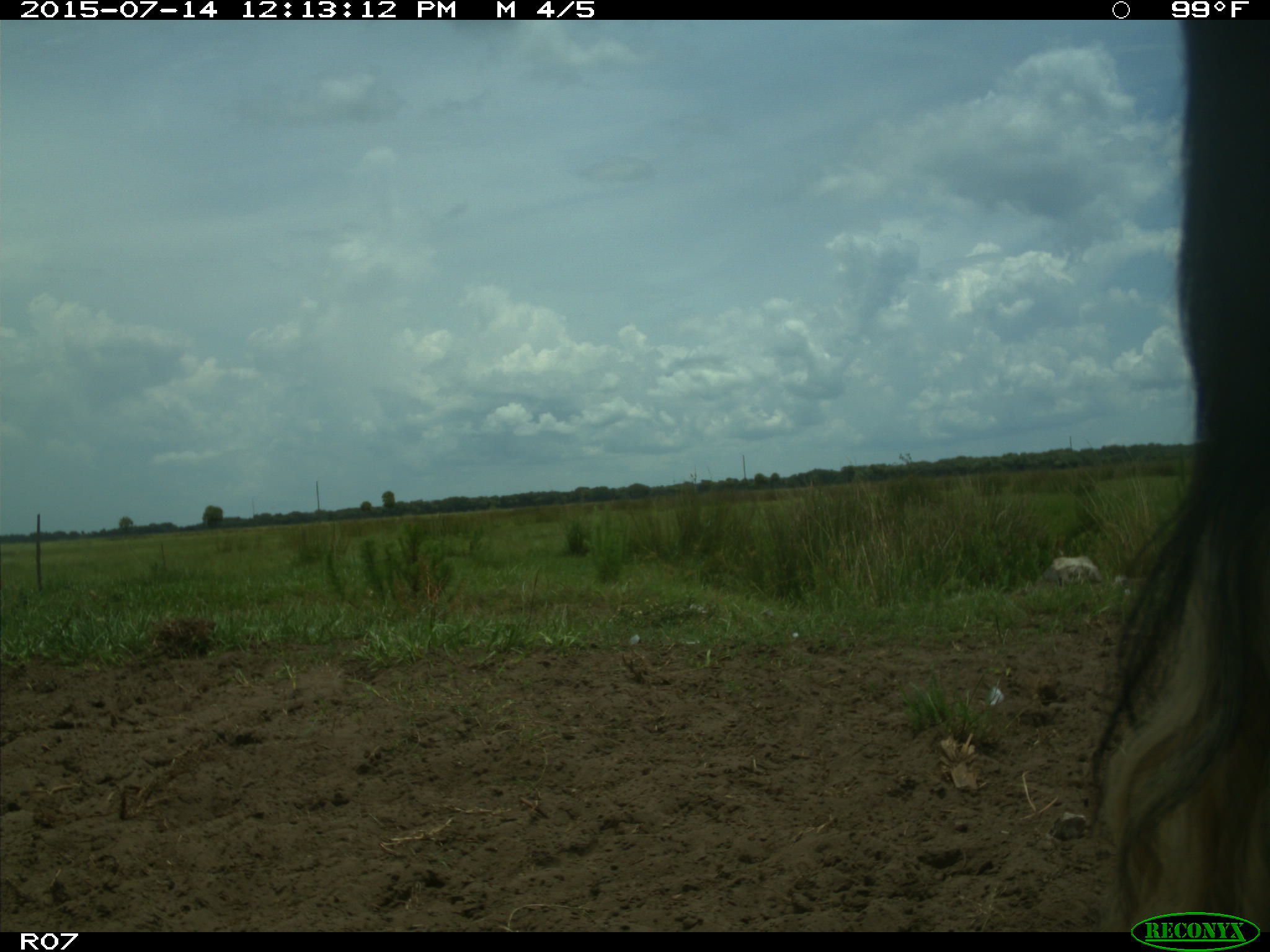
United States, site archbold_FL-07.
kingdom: Animalia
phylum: Chordata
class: Mammalia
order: Artiodactyla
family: Bovidae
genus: Bos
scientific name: Bos taurus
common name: domestic cow